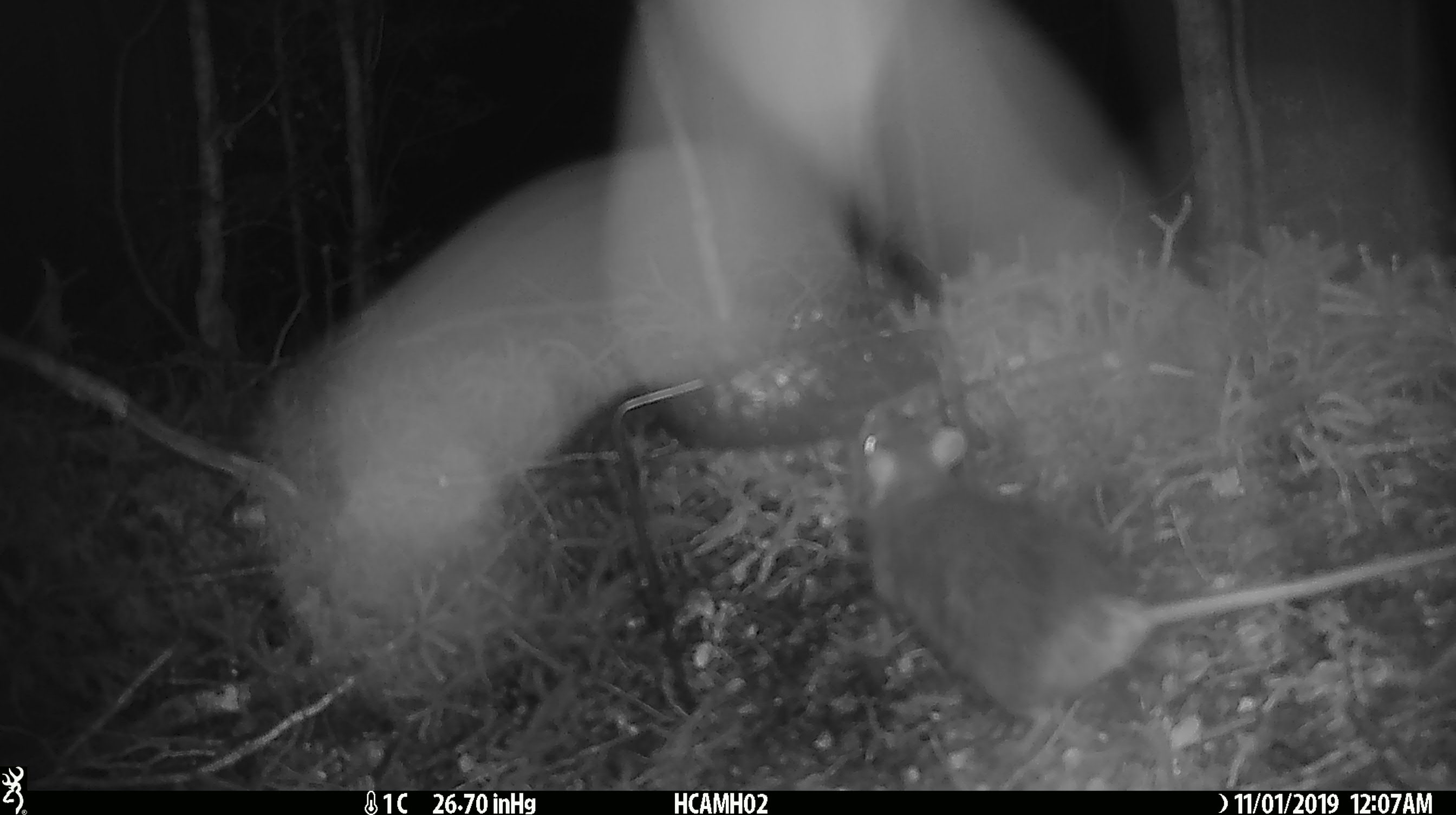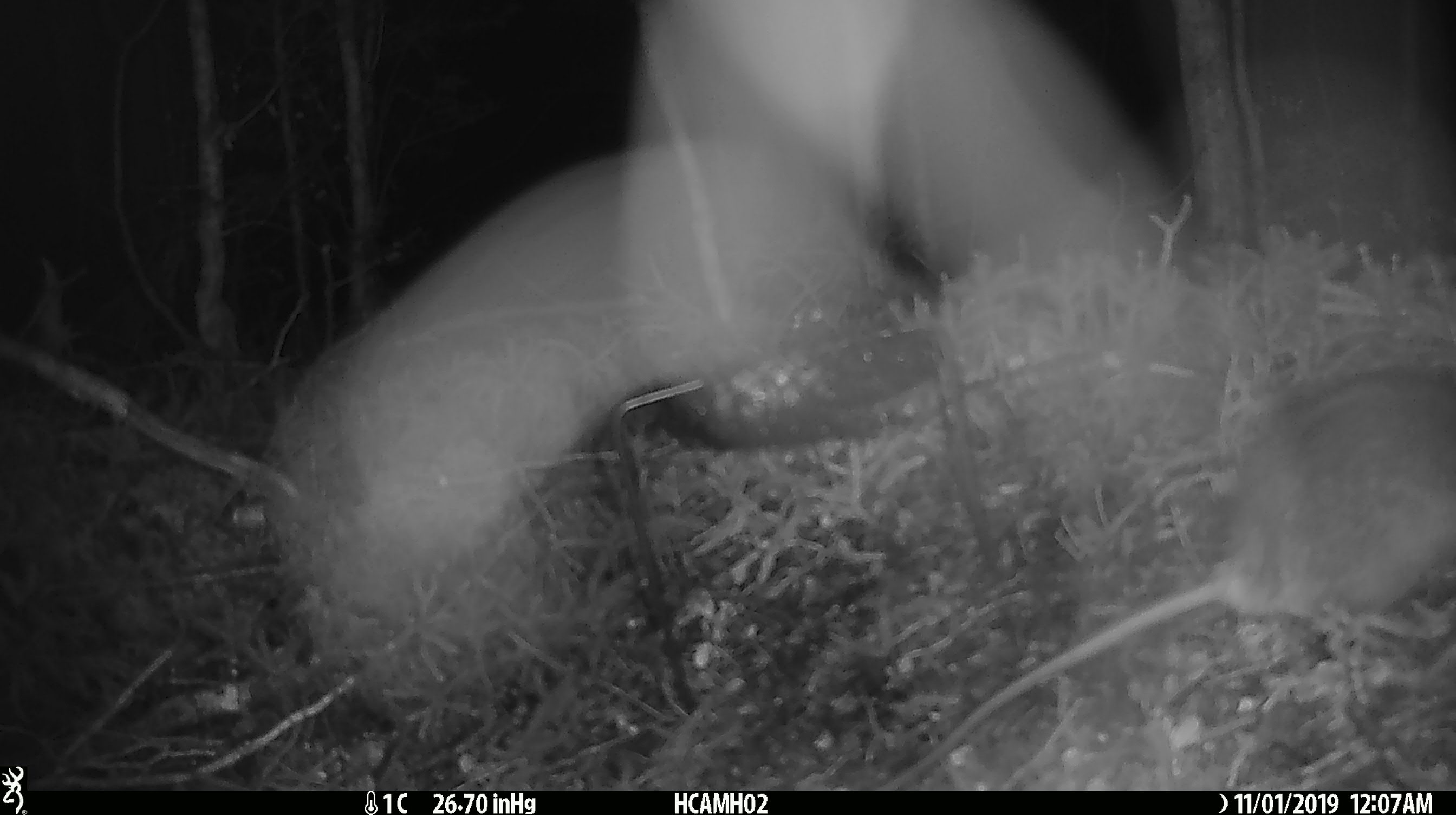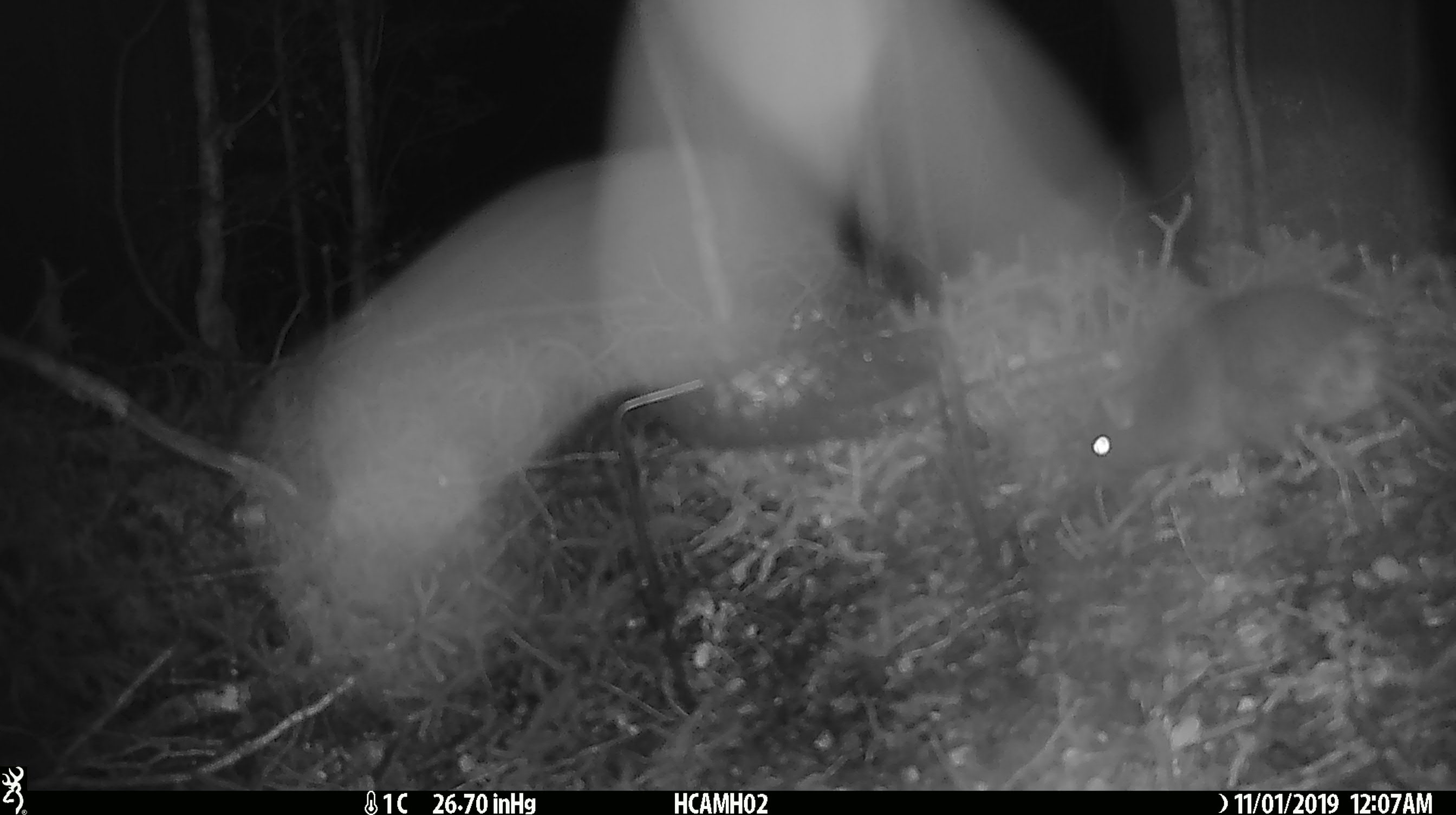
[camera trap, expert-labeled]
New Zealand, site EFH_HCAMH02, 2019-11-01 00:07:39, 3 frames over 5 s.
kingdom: Animalia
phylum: Chordata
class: Mammalia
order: Rodentia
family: Muridae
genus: Rattus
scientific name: Rattus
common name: rat